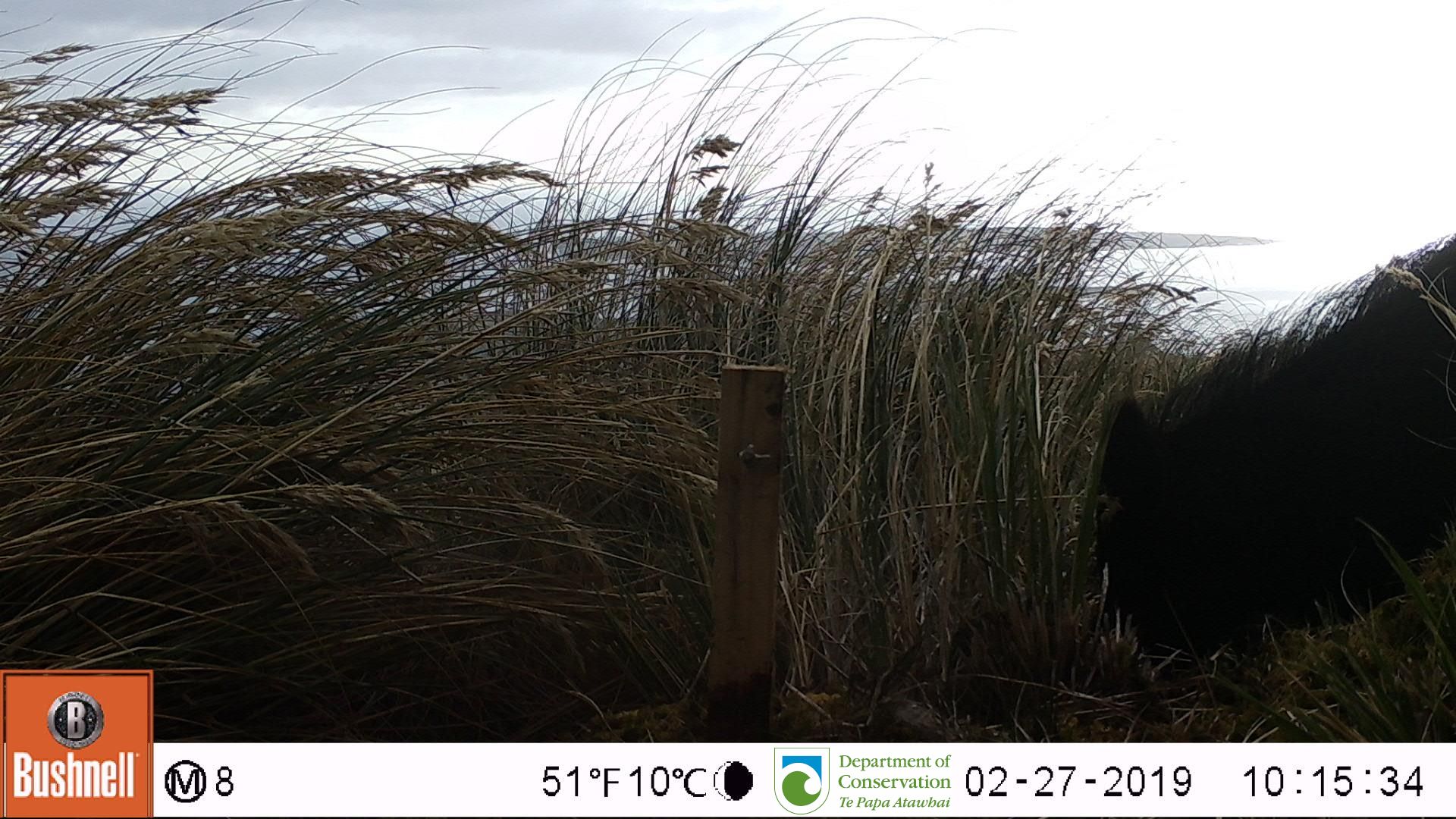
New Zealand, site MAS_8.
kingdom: Animalia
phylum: Chordata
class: Mammalia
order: Artiodactyla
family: Suidae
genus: Sus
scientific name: Sus scrofa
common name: pig